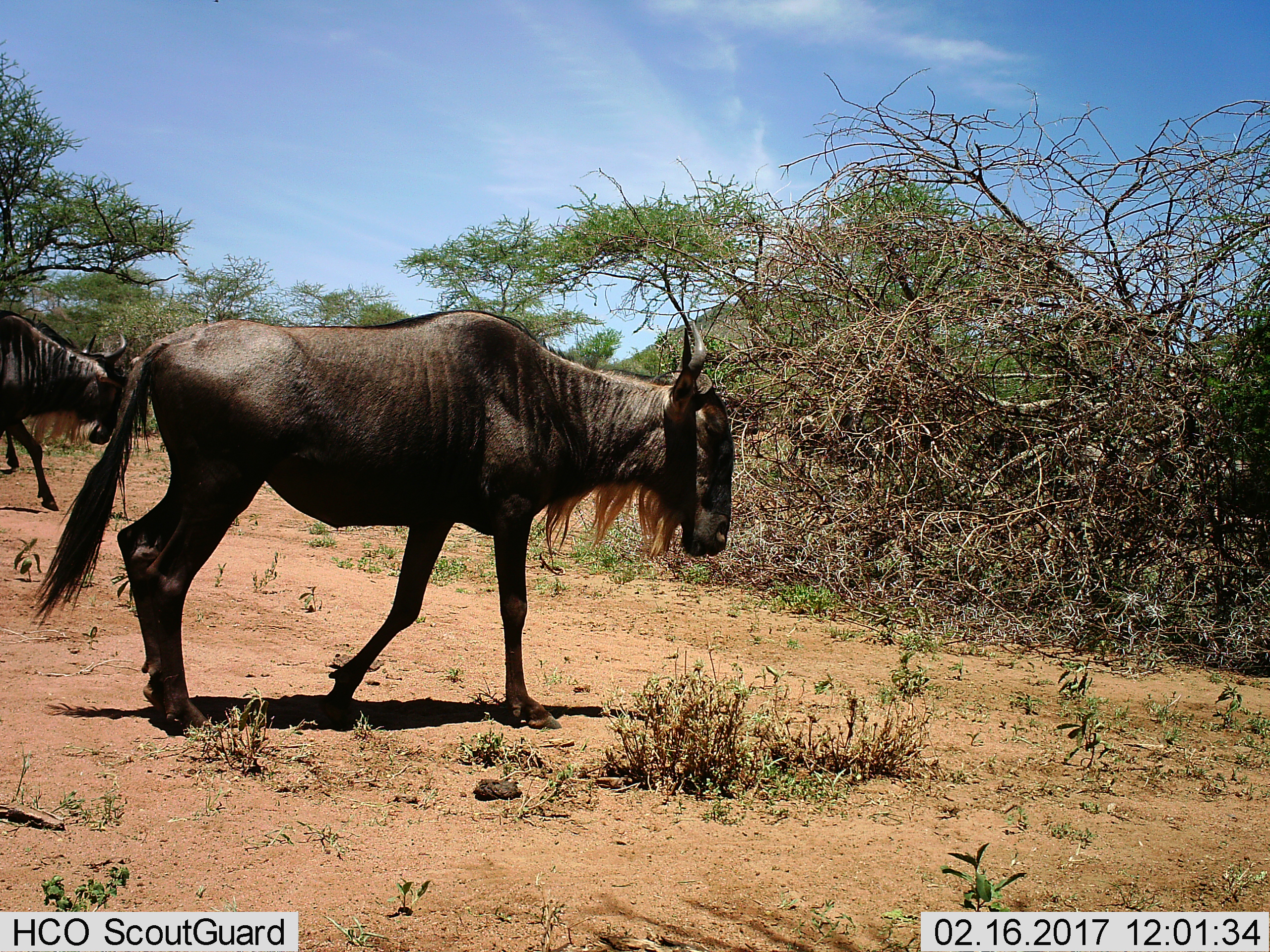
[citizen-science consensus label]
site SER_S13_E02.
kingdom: Animalia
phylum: Chordata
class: Mammalia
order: Artiodactyla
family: Bovidae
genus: Connochaetes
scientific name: Connochaetes taurinus taurinus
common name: blue wildebeest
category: wildebeestblue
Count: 2.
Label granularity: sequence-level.